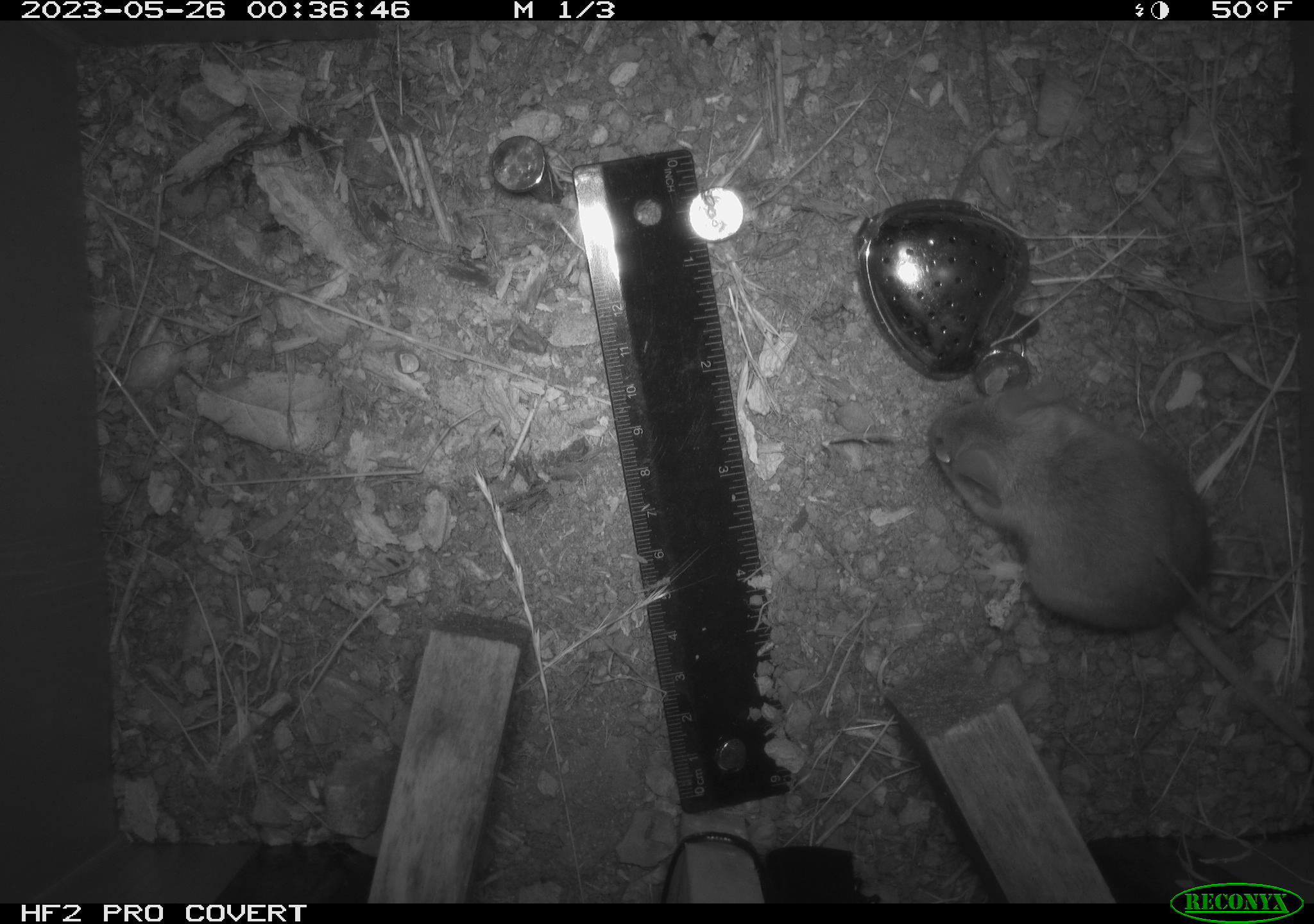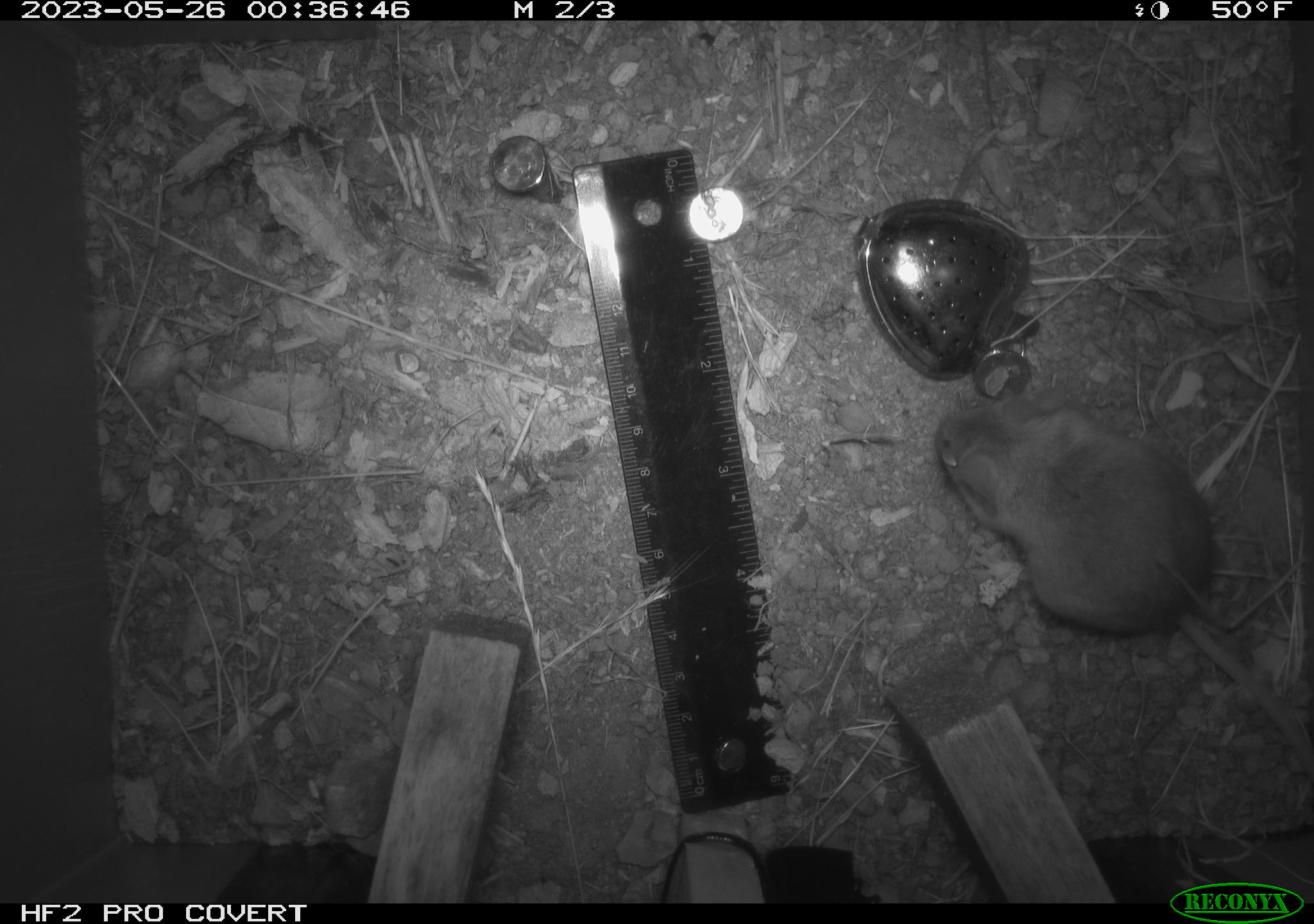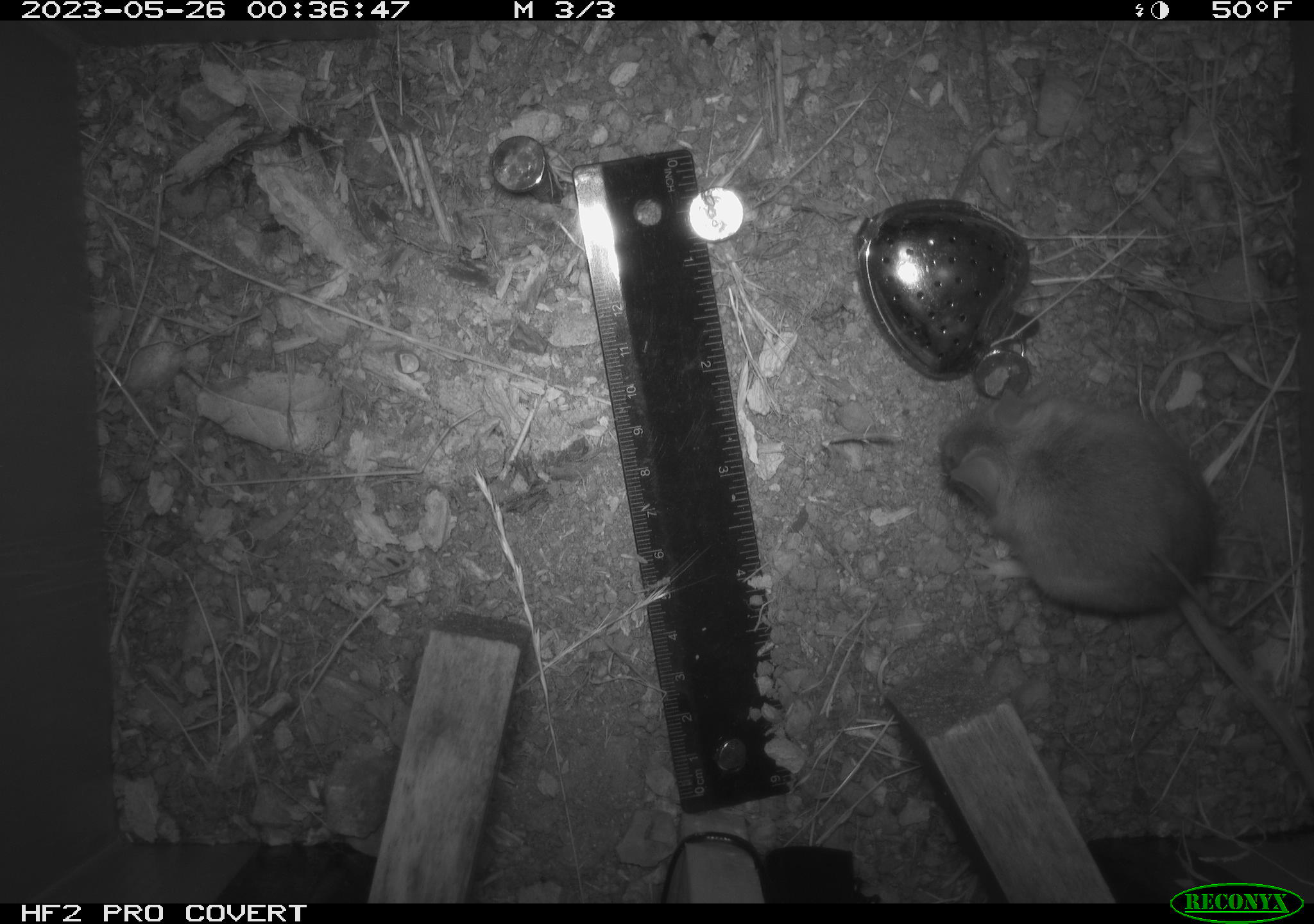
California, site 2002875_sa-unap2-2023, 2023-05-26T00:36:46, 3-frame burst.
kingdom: Animalia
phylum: Chordata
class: Mammalia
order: Rodentia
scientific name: Rodentia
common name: mouse species